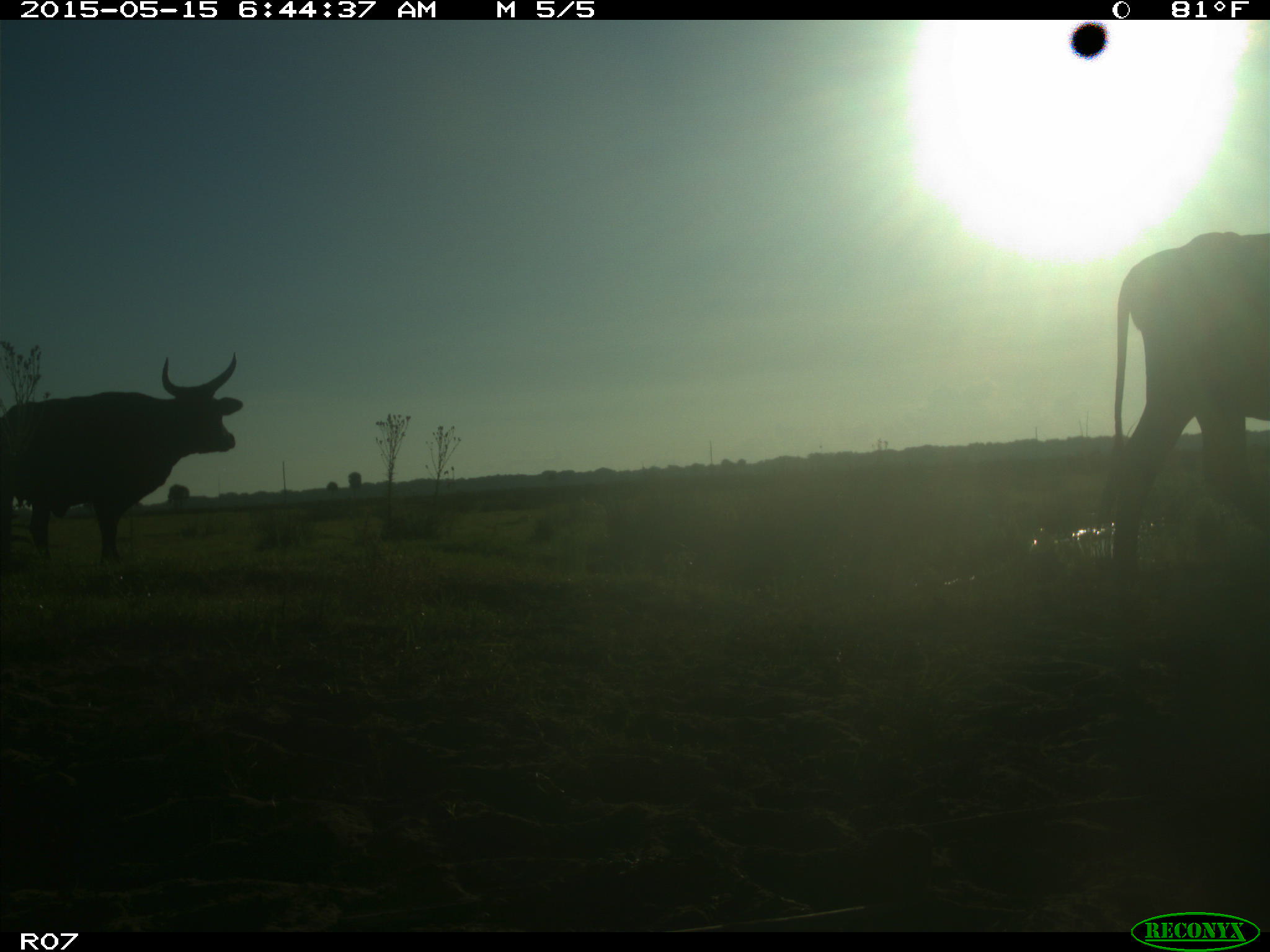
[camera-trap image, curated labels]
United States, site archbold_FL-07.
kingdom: Animalia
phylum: Chordata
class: Mammalia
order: Artiodactyla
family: Bovidae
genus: Bos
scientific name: Bos taurus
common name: domestic cow